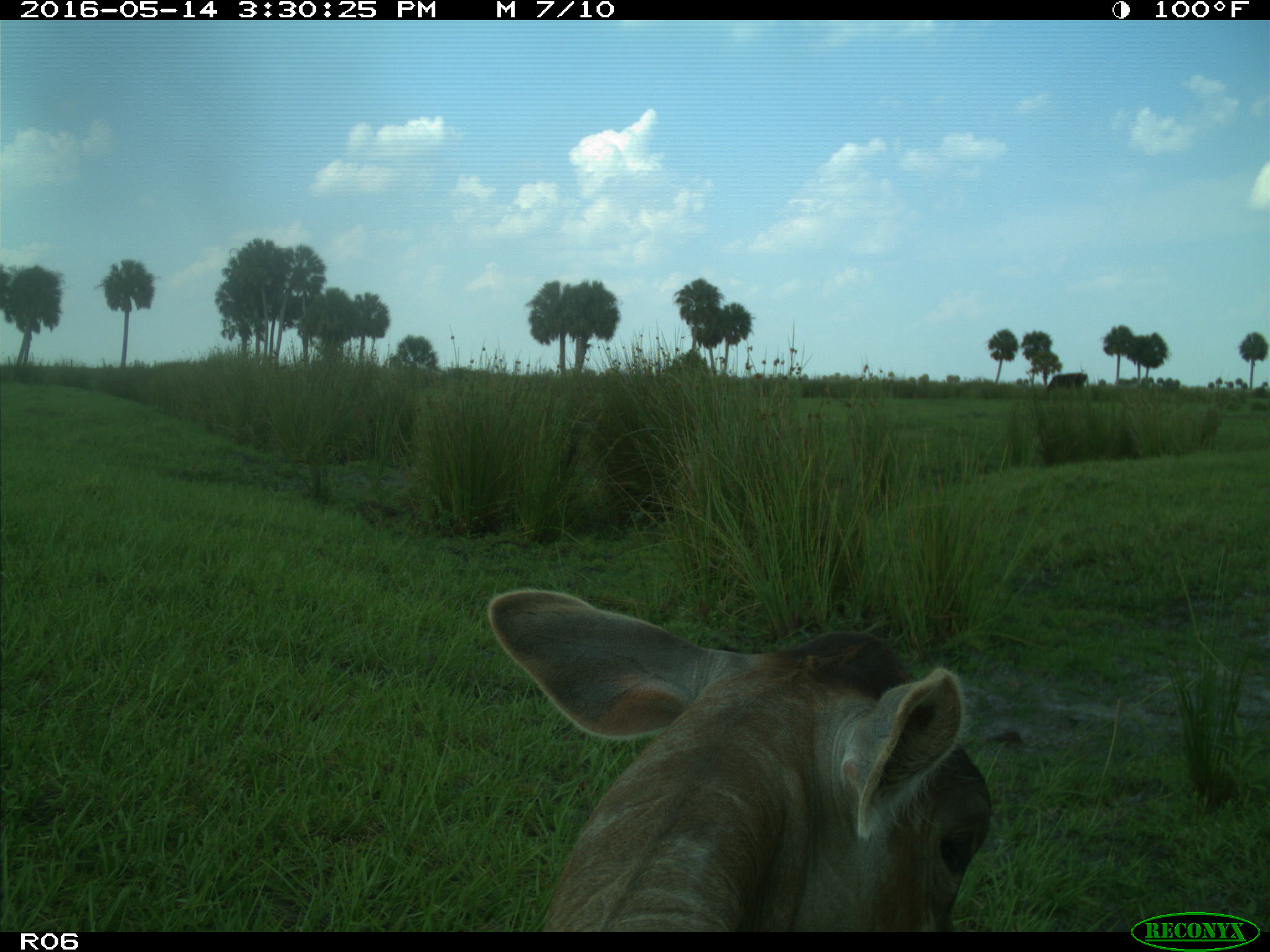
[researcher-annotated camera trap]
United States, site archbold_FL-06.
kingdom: Animalia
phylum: Chordata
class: Mammalia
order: Artiodactyla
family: Bovidae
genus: Bos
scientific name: Bos taurus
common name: domestic cow